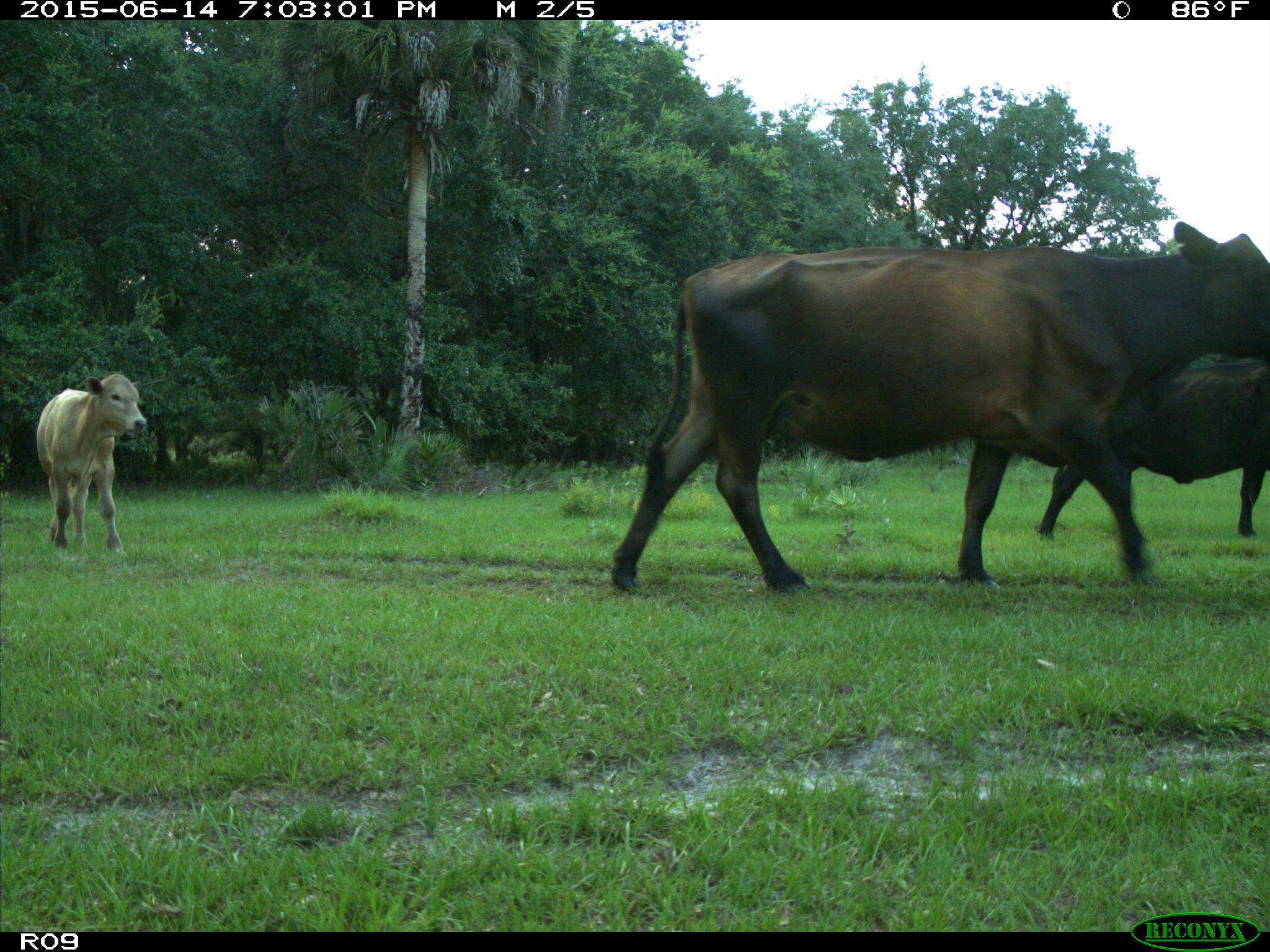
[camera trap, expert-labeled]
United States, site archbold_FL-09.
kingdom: Animalia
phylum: Chordata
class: Mammalia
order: Artiodactyla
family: Bovidae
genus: Bos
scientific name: Bos taurus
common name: domestic cow